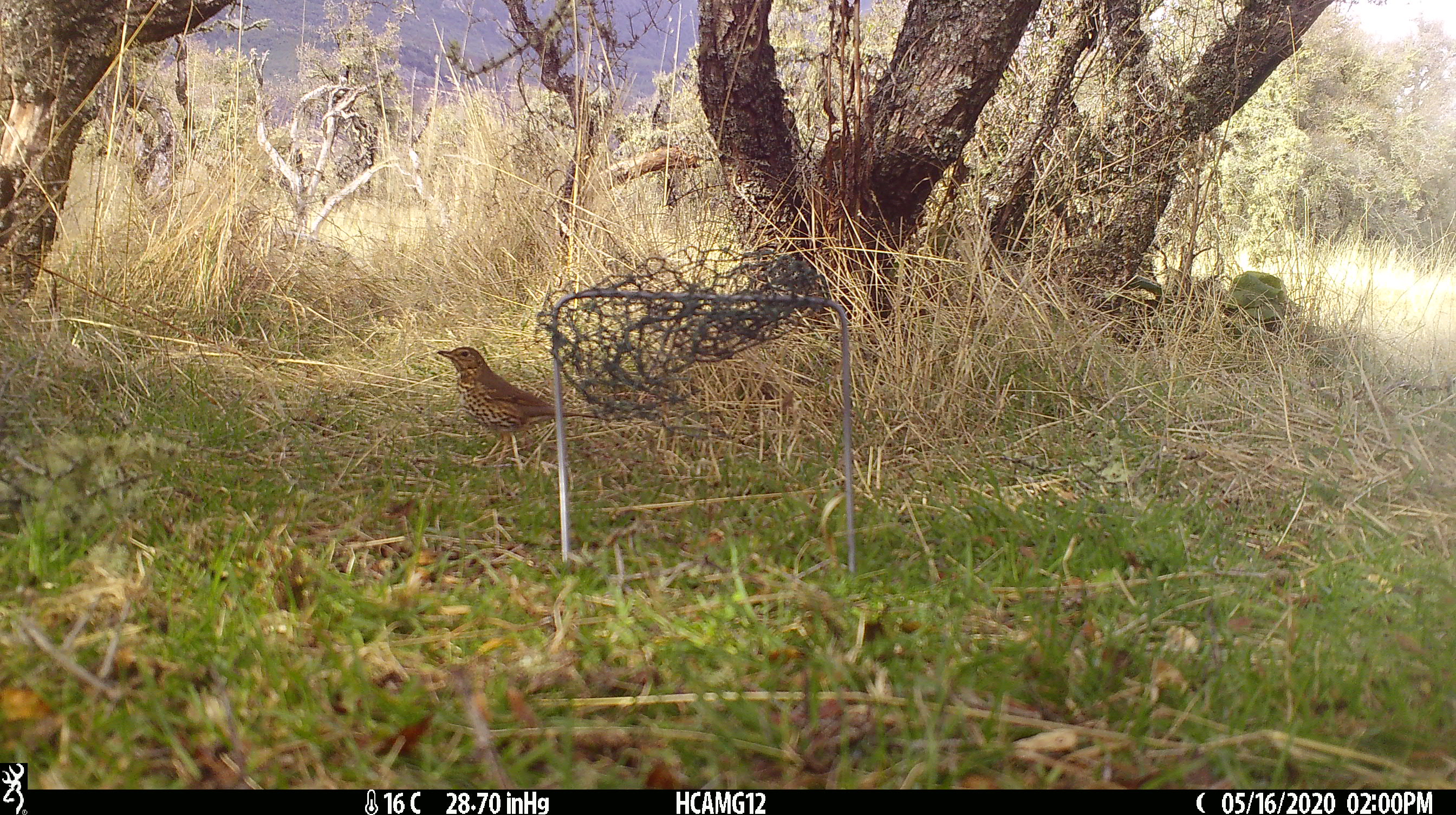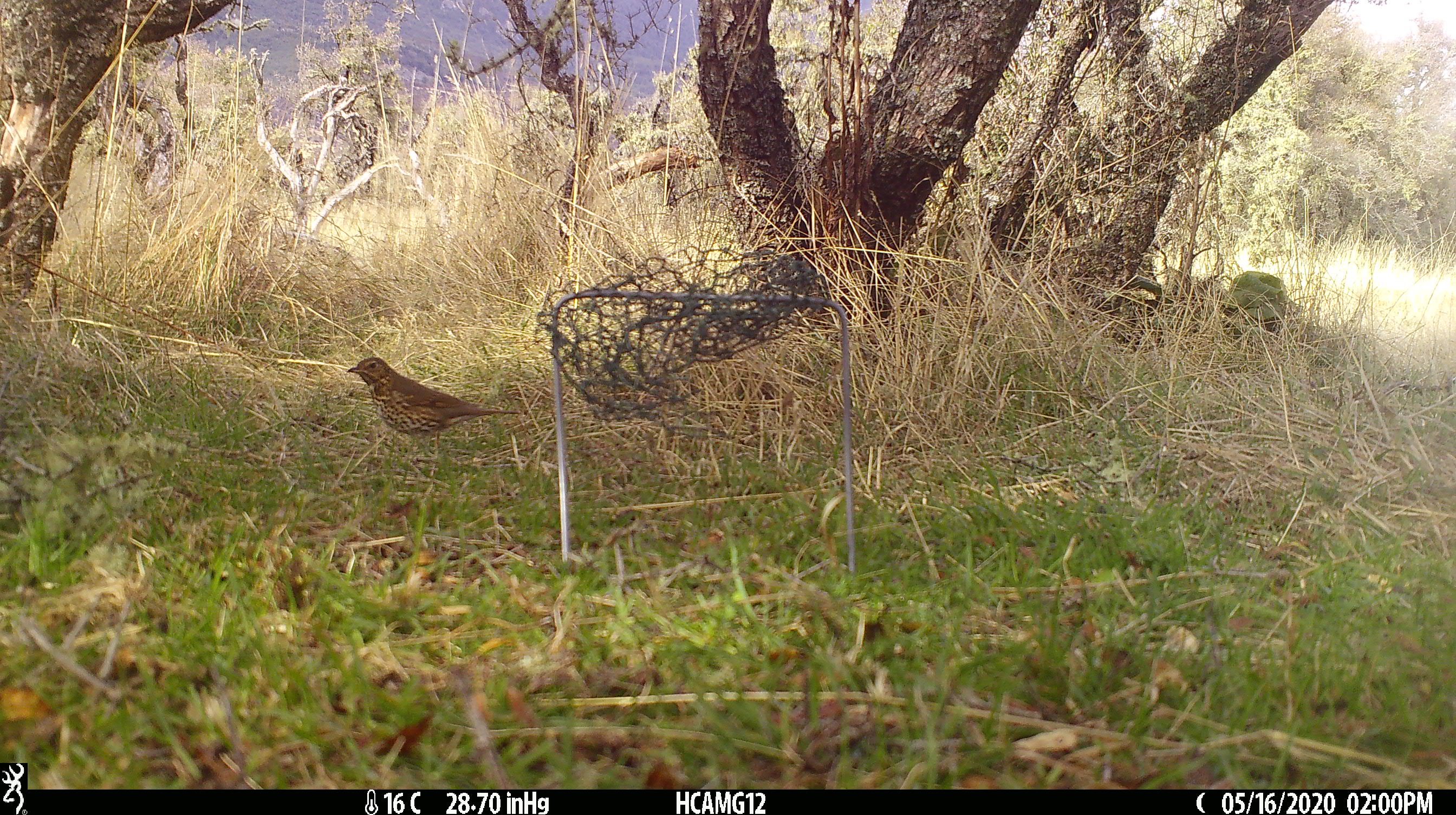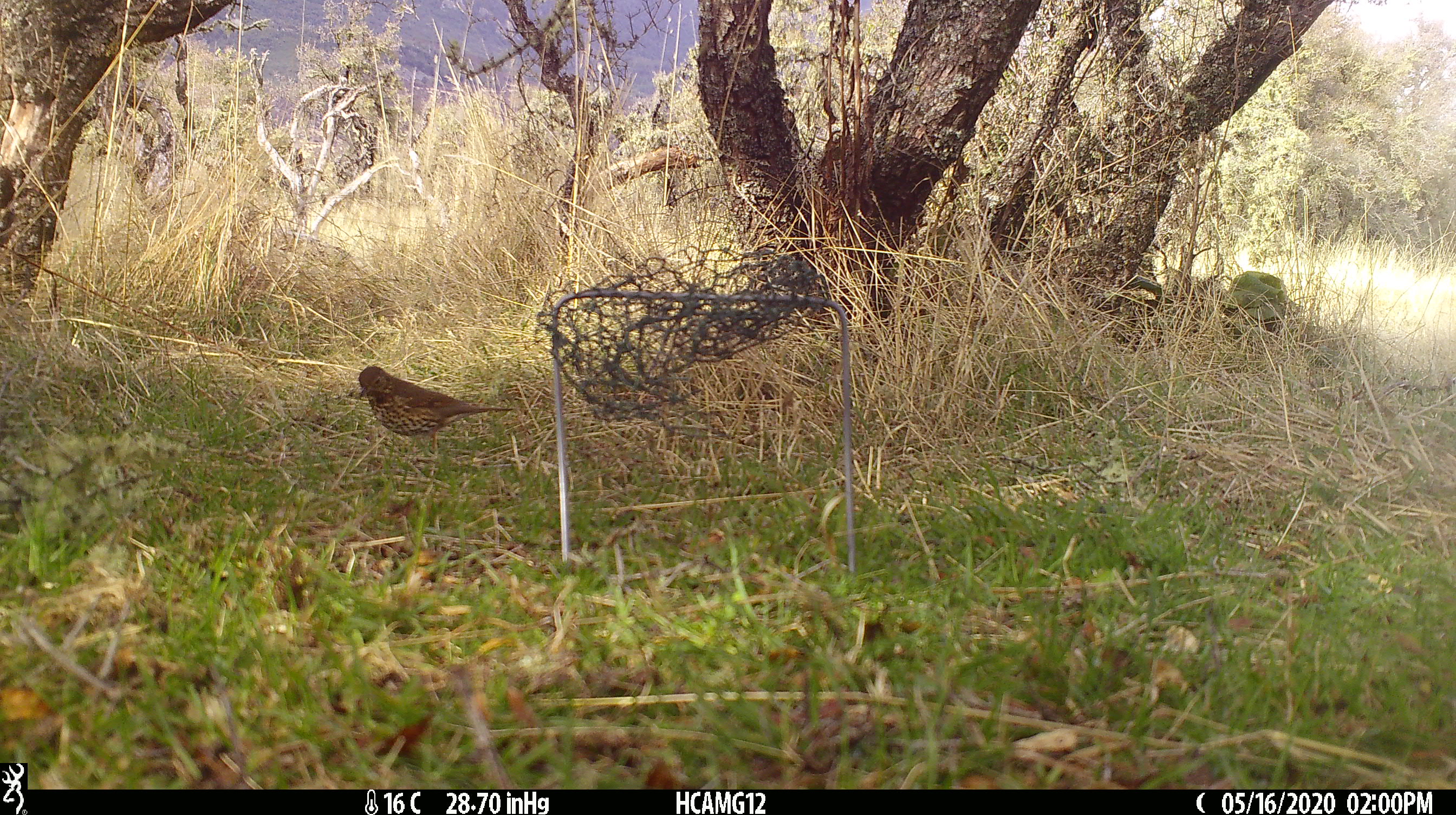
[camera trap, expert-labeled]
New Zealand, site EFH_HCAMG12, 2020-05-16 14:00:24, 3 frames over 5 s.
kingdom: Animalia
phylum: Chordata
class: Aves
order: Passeriformes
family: Turdidae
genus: Turdus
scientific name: Turdus philomelos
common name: song thrush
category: thrush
Thrush (song thrush) (Turdus philomelos).